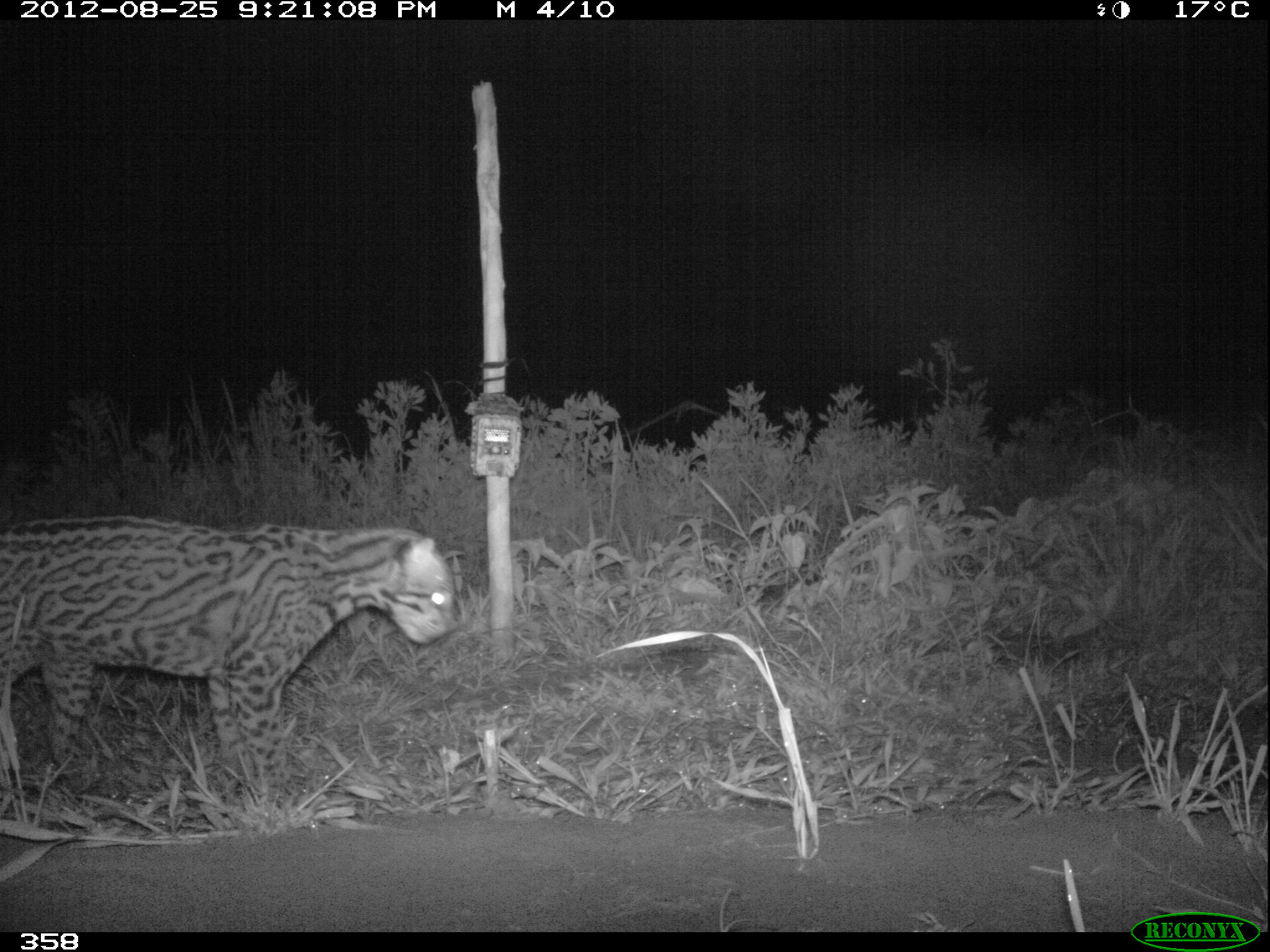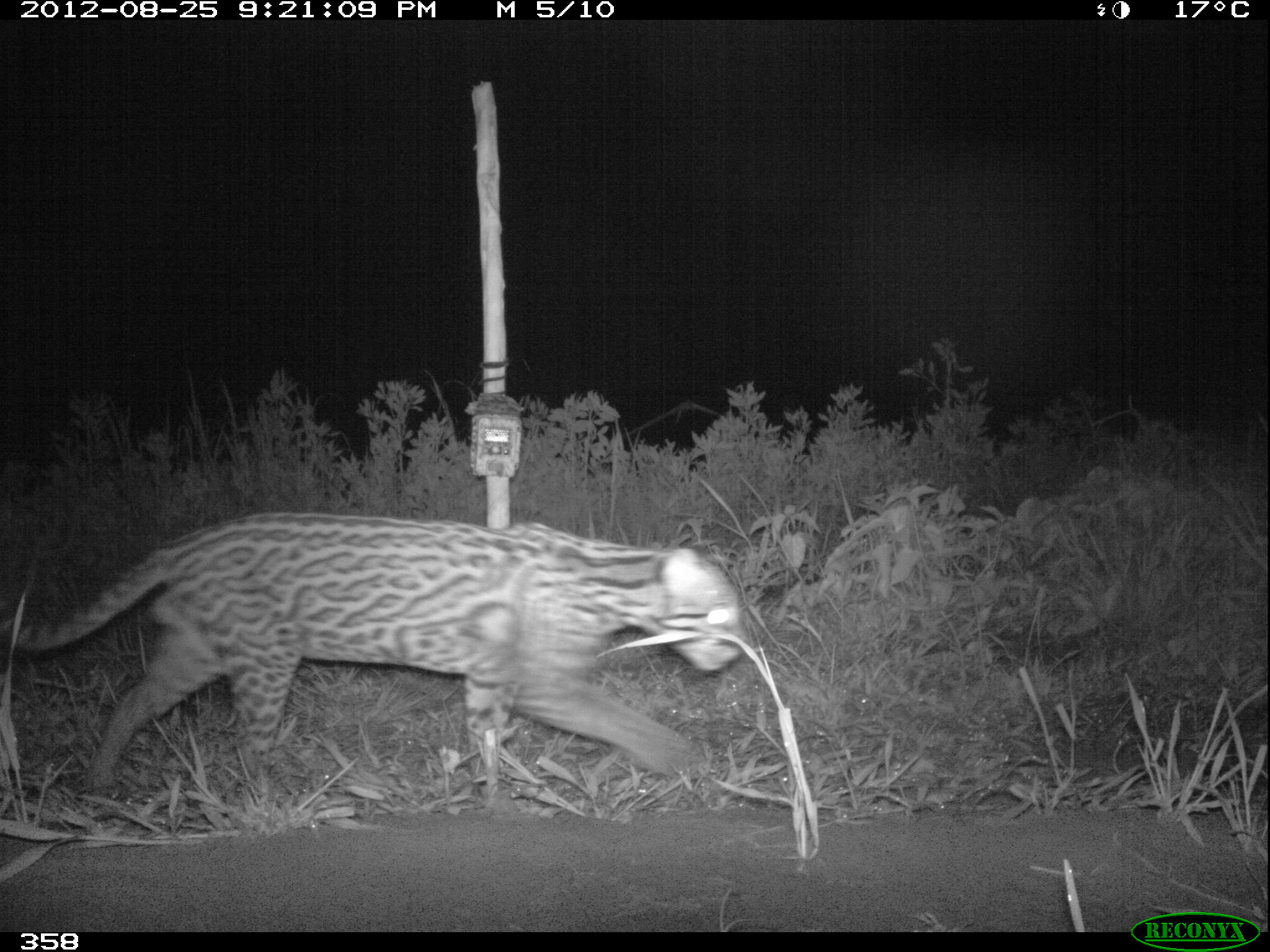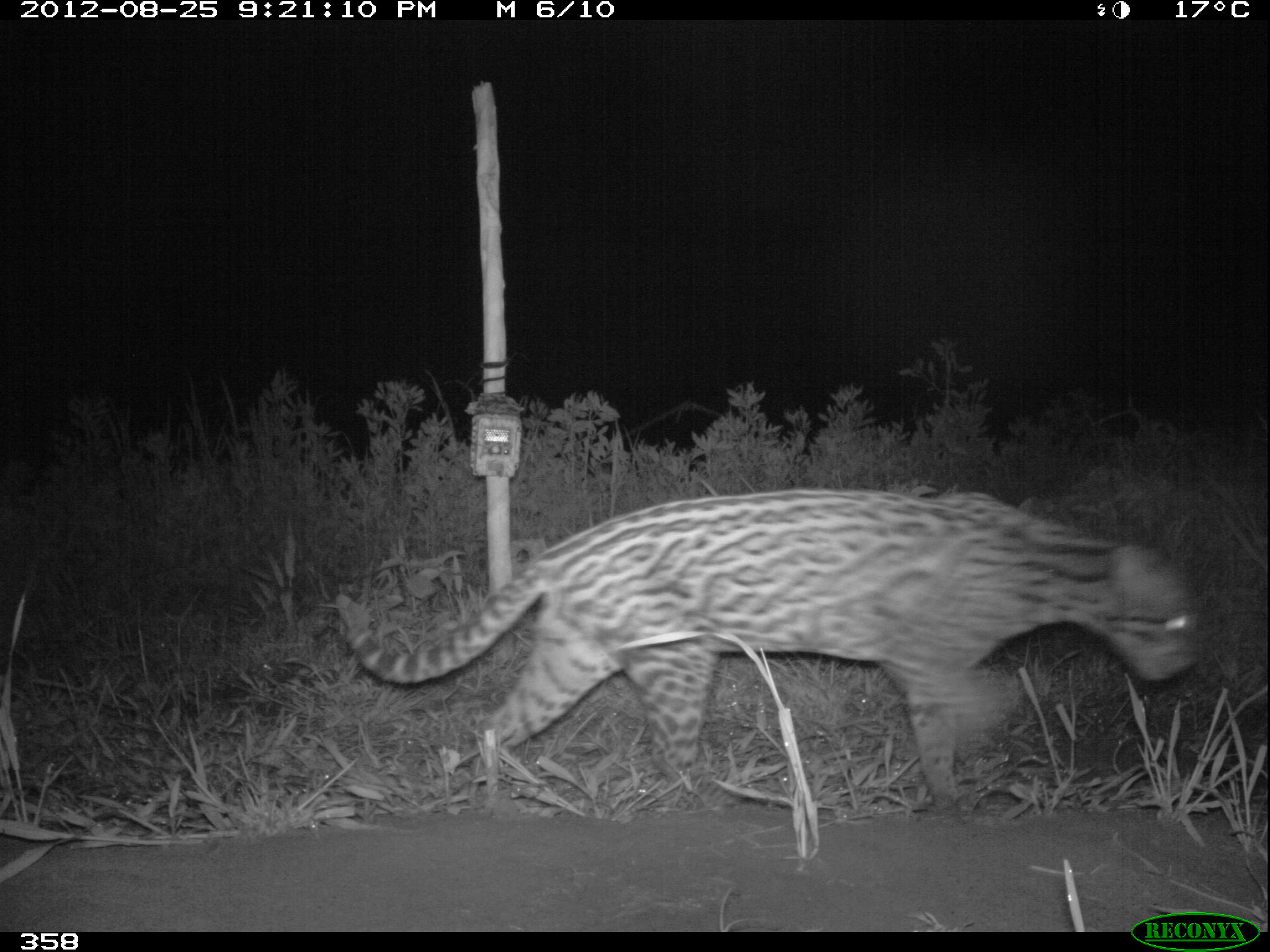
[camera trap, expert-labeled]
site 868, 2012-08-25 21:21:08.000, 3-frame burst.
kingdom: Animalia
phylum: Chordata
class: Mammalia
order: Carnivora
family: Felidae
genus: Leopardus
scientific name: Leopardus pardalis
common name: ocelot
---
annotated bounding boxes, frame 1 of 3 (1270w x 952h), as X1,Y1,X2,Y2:
leopardus pardalis: 0,519,456,802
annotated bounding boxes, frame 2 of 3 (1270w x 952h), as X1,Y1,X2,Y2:
leopardus pardalis: 0,511,742,802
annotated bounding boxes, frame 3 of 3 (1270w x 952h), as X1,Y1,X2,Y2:
leopardus pardalis: 333,484,1203,799